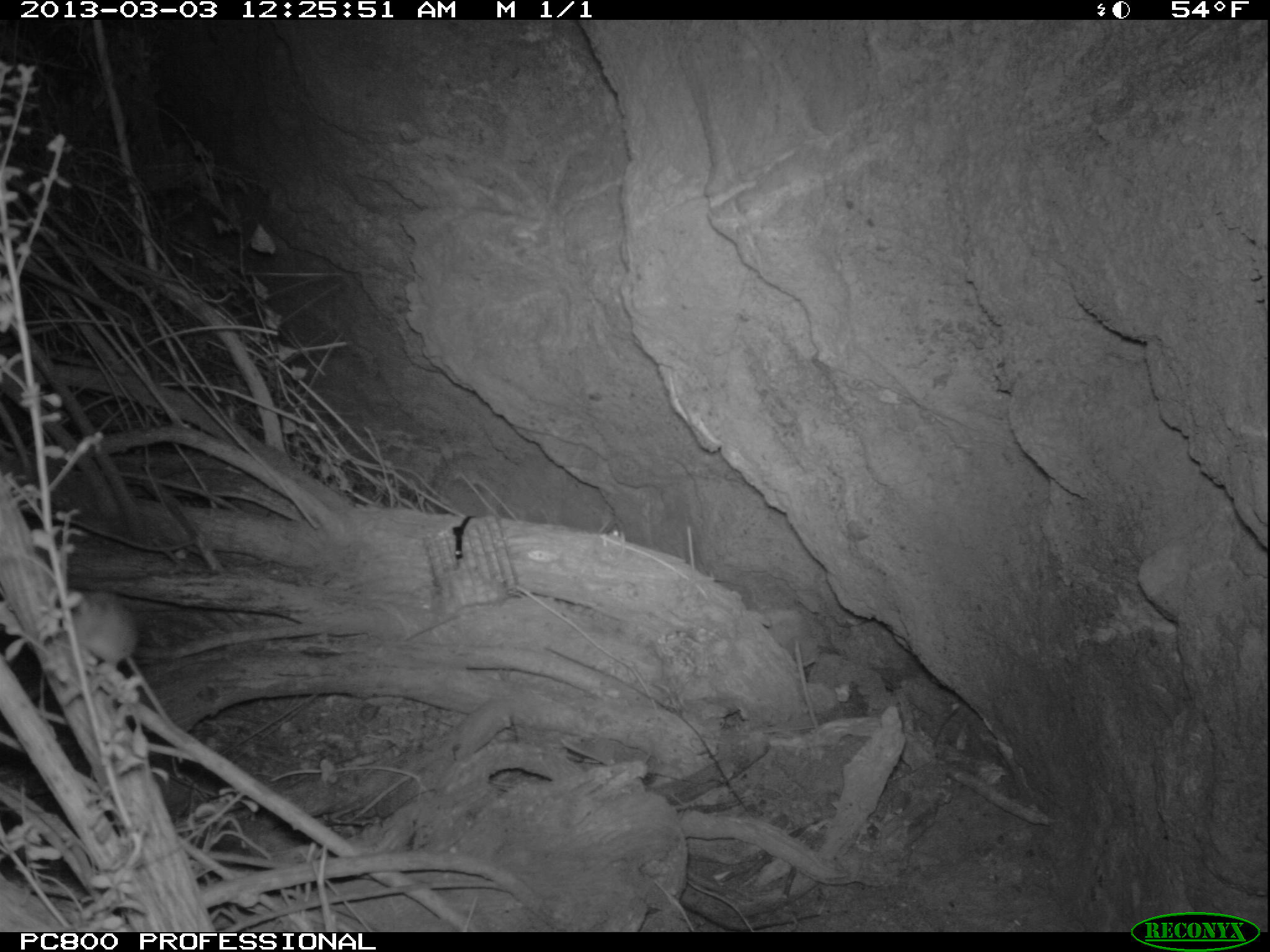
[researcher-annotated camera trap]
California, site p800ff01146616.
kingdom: Animalia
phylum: Chordata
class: Mammalia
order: Rodentia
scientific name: Rodentia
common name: rodent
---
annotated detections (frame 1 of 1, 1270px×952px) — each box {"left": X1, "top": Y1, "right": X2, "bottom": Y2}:
rodent: {"left": 64, "top": 593, "right": 187, "bottom": 741}